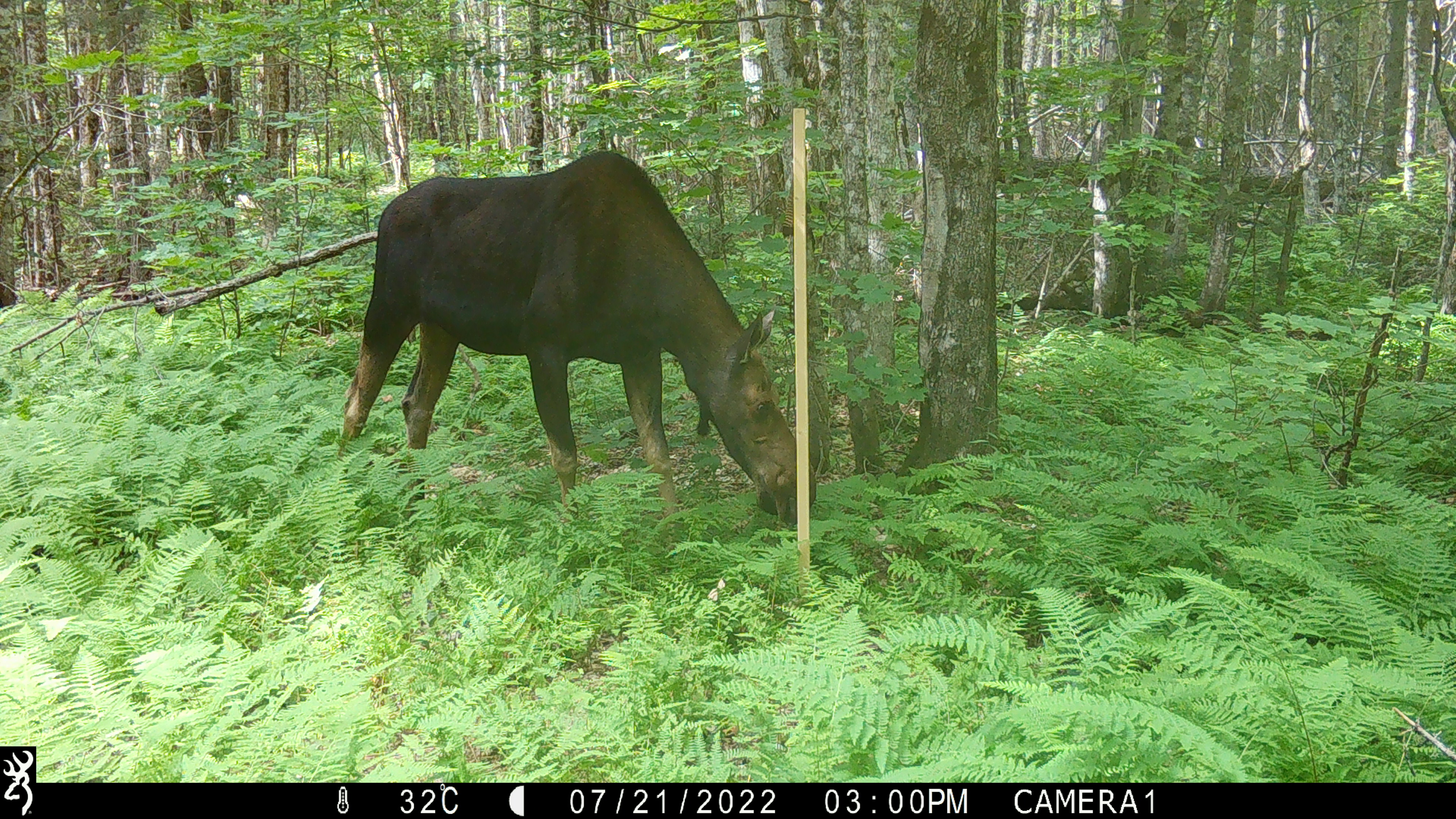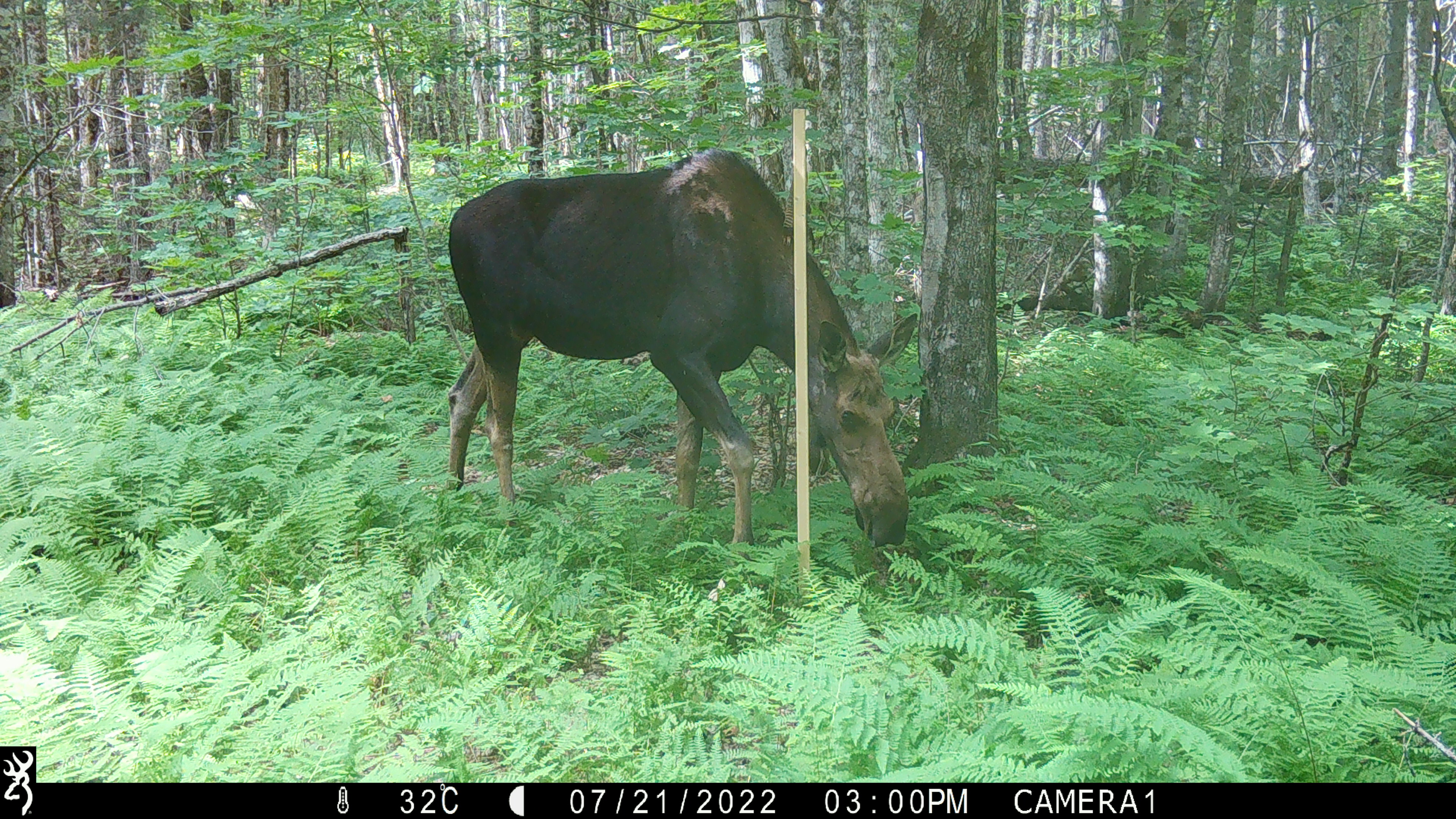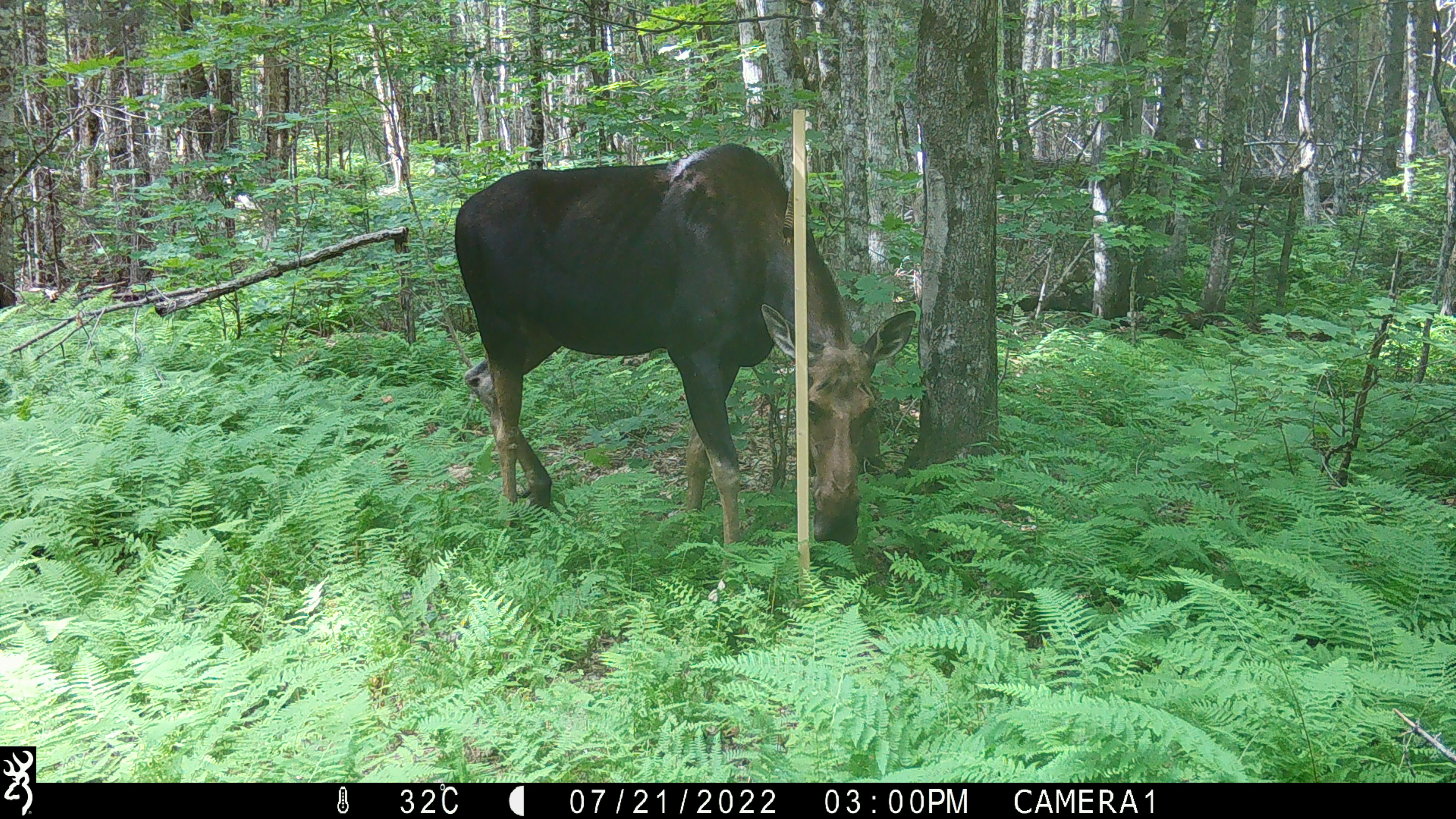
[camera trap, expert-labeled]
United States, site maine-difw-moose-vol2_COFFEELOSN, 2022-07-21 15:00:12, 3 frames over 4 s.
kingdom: Animalia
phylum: Chordata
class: Mammalia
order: Artiodactyla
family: Cervidae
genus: Alces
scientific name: Alces alces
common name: moose